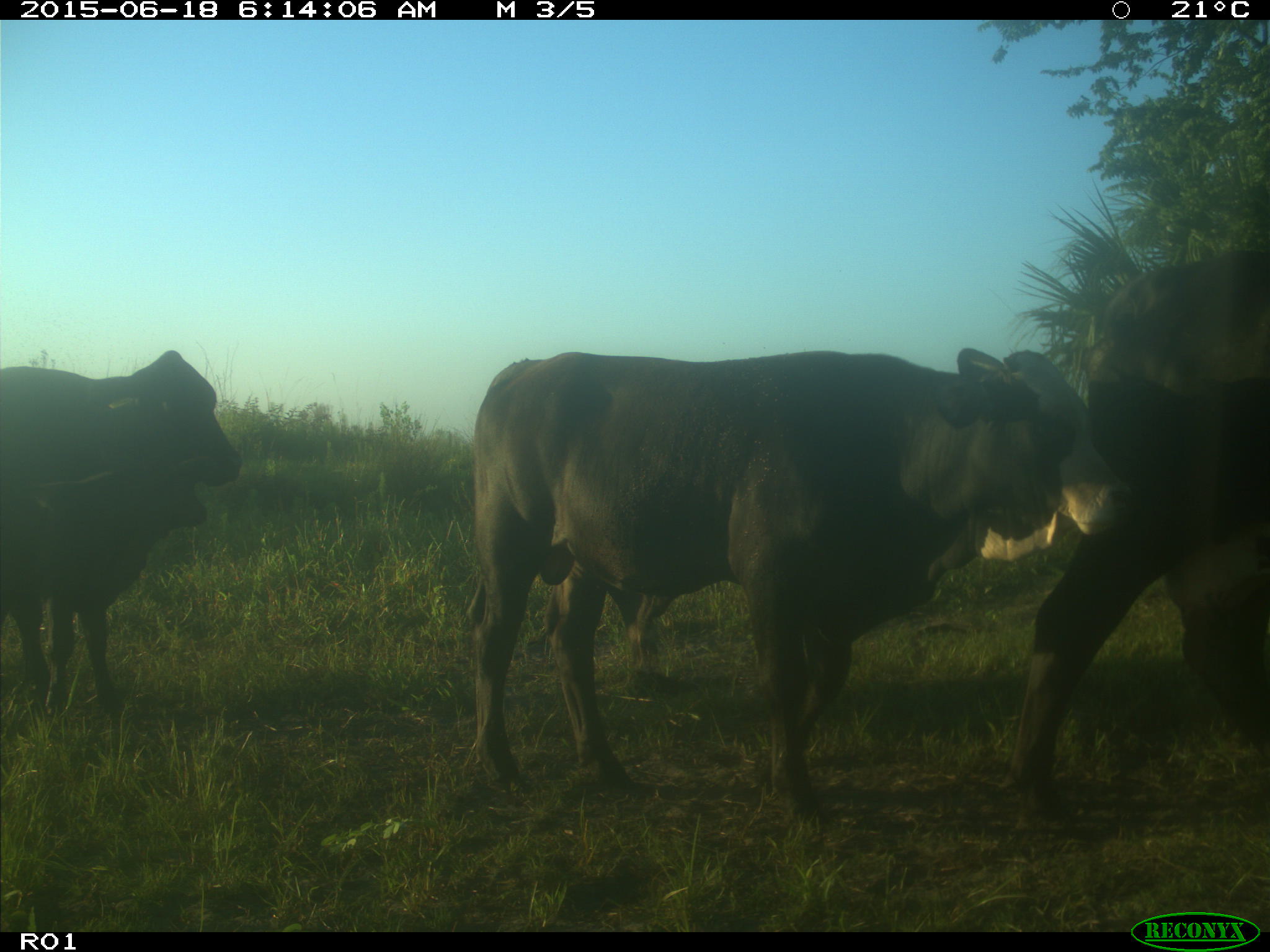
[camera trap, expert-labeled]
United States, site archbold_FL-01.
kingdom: Animalia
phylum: Chordata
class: Mammalia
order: Artiodactyla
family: Bovidae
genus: Bos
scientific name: Bos taurus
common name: domestic cow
Bos taurus (domestic cow).